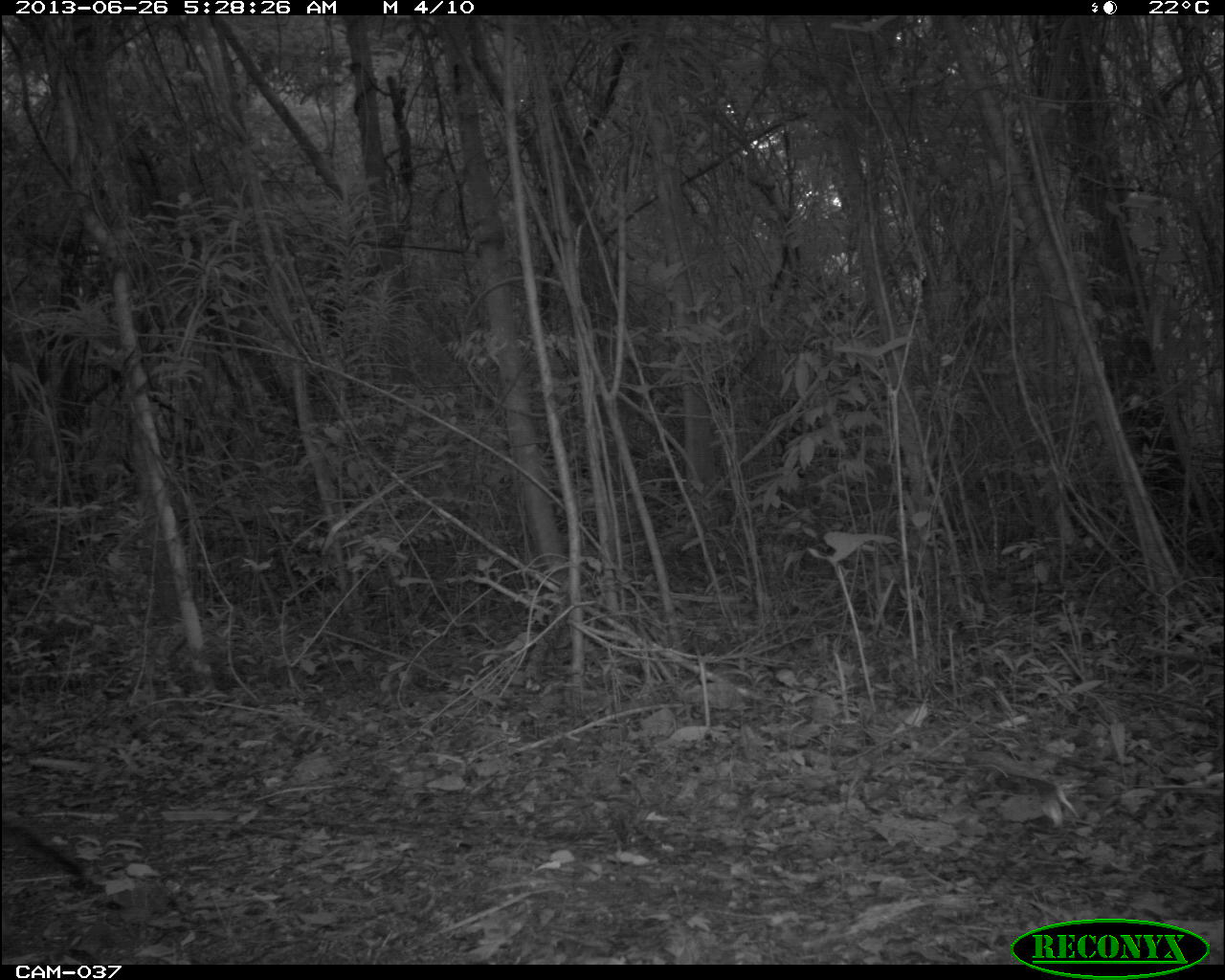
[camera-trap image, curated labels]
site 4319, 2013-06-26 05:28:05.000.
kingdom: Animalia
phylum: Chordata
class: Mammalia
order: Carnivora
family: Canidae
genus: Urocyon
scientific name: Urocyon cinereoargenteus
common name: gray fox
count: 1